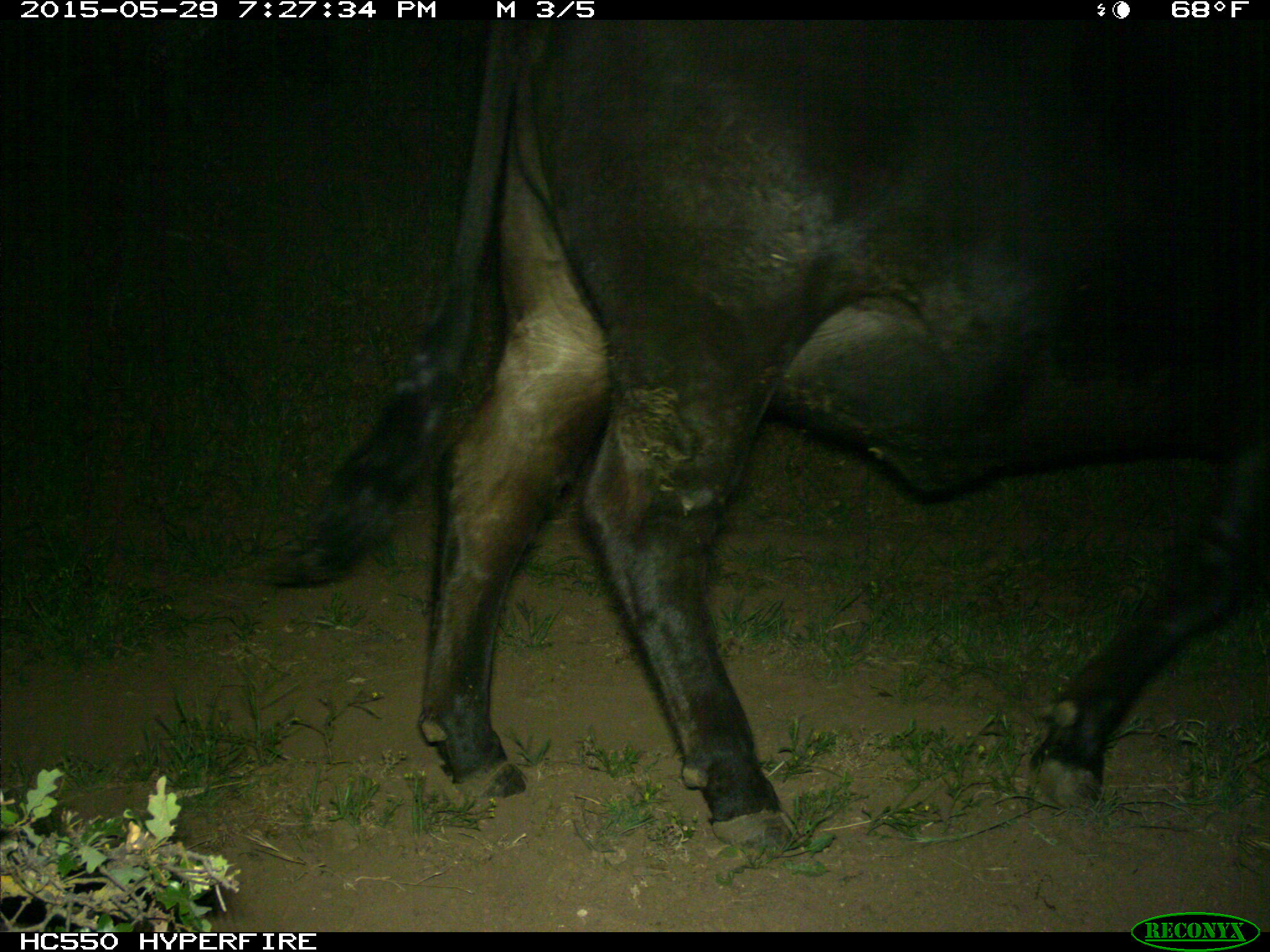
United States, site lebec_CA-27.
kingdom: Animalia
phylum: Chordata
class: Mammalia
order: Artiodactyla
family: Bovidae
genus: Bos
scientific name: Bos taurus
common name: domestic cow